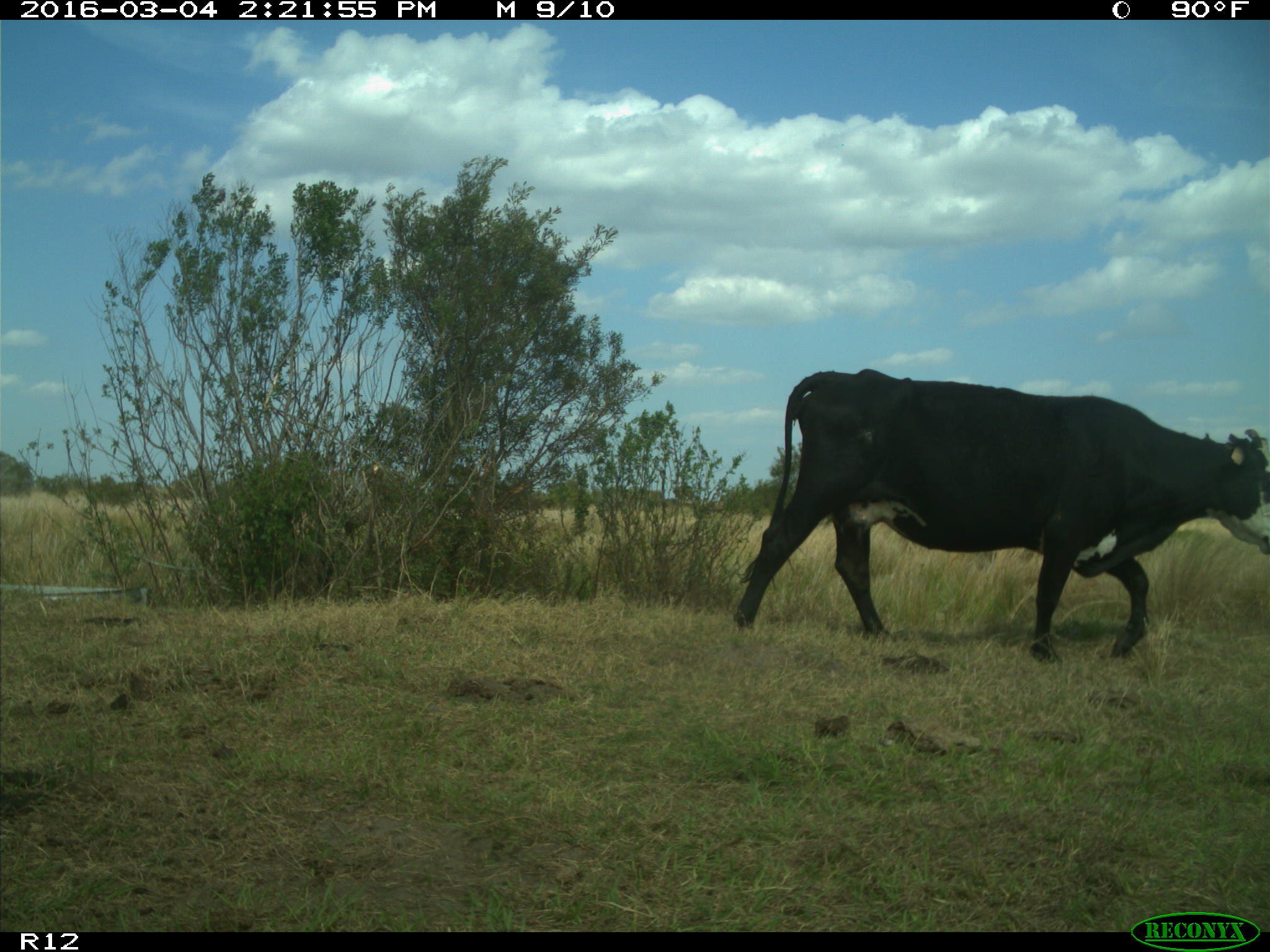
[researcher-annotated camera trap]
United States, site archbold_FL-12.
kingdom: Animalia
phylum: Chordata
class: Mammalia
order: Artiodactyla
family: Bovidae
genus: Bos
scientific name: Bos taurus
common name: domestic cow